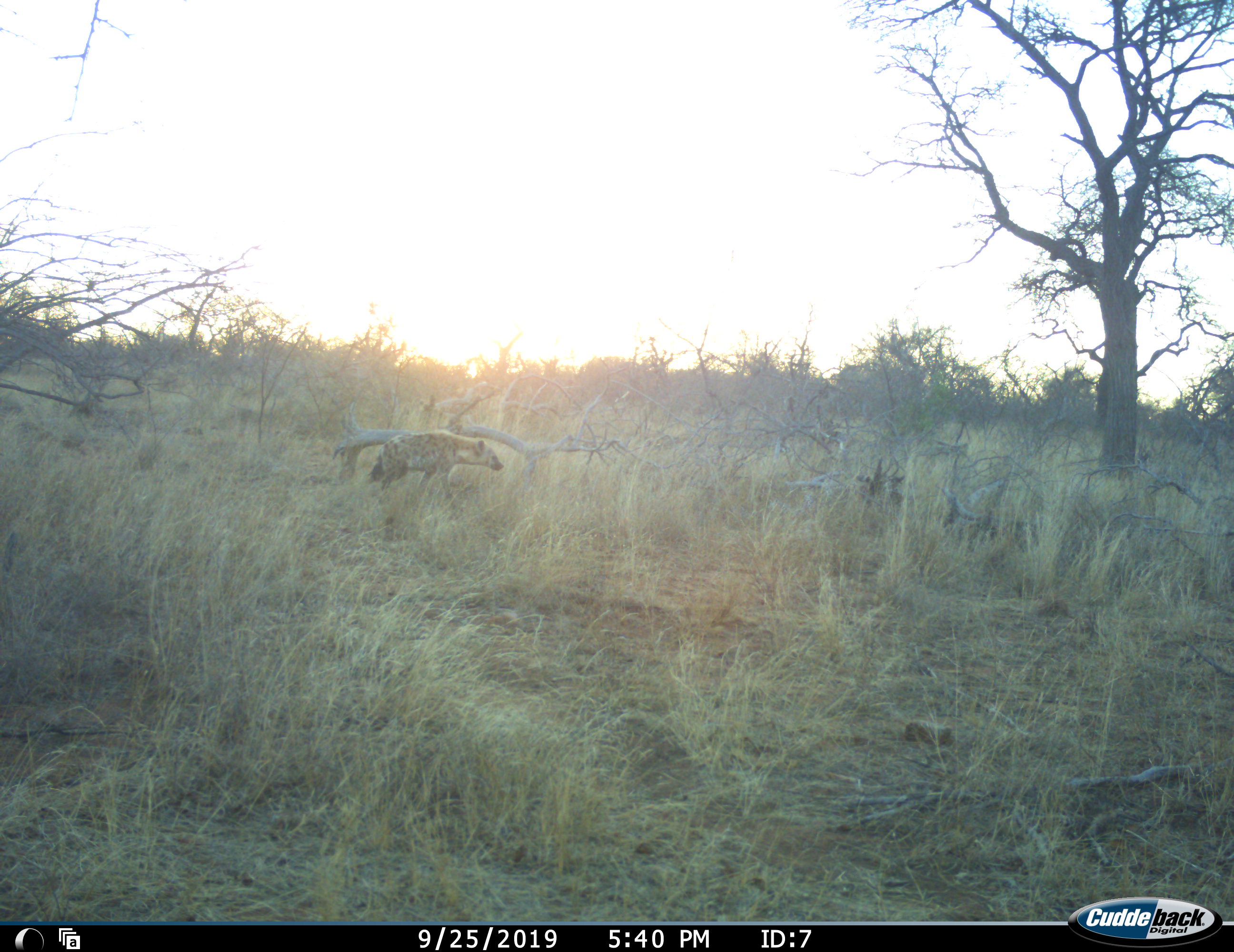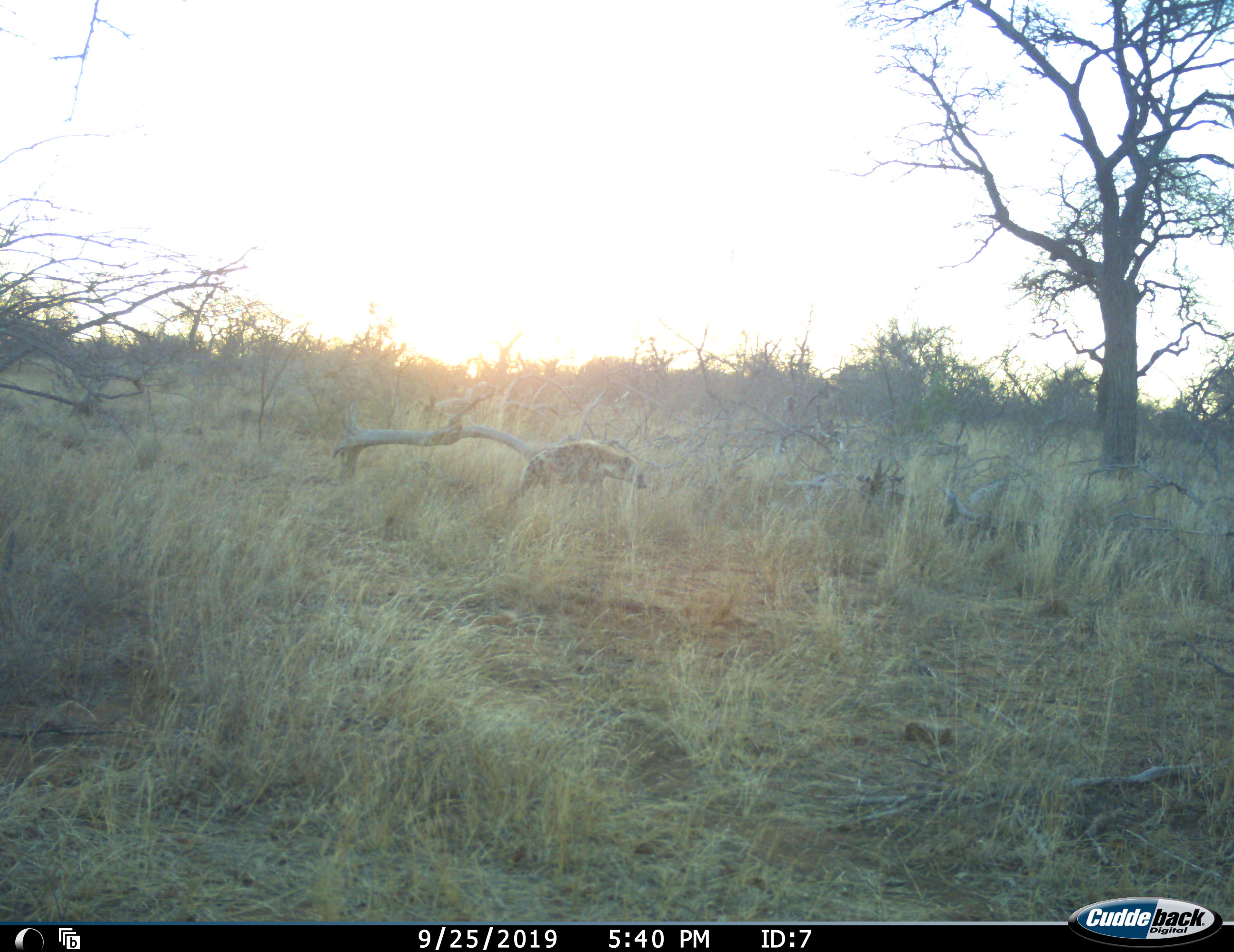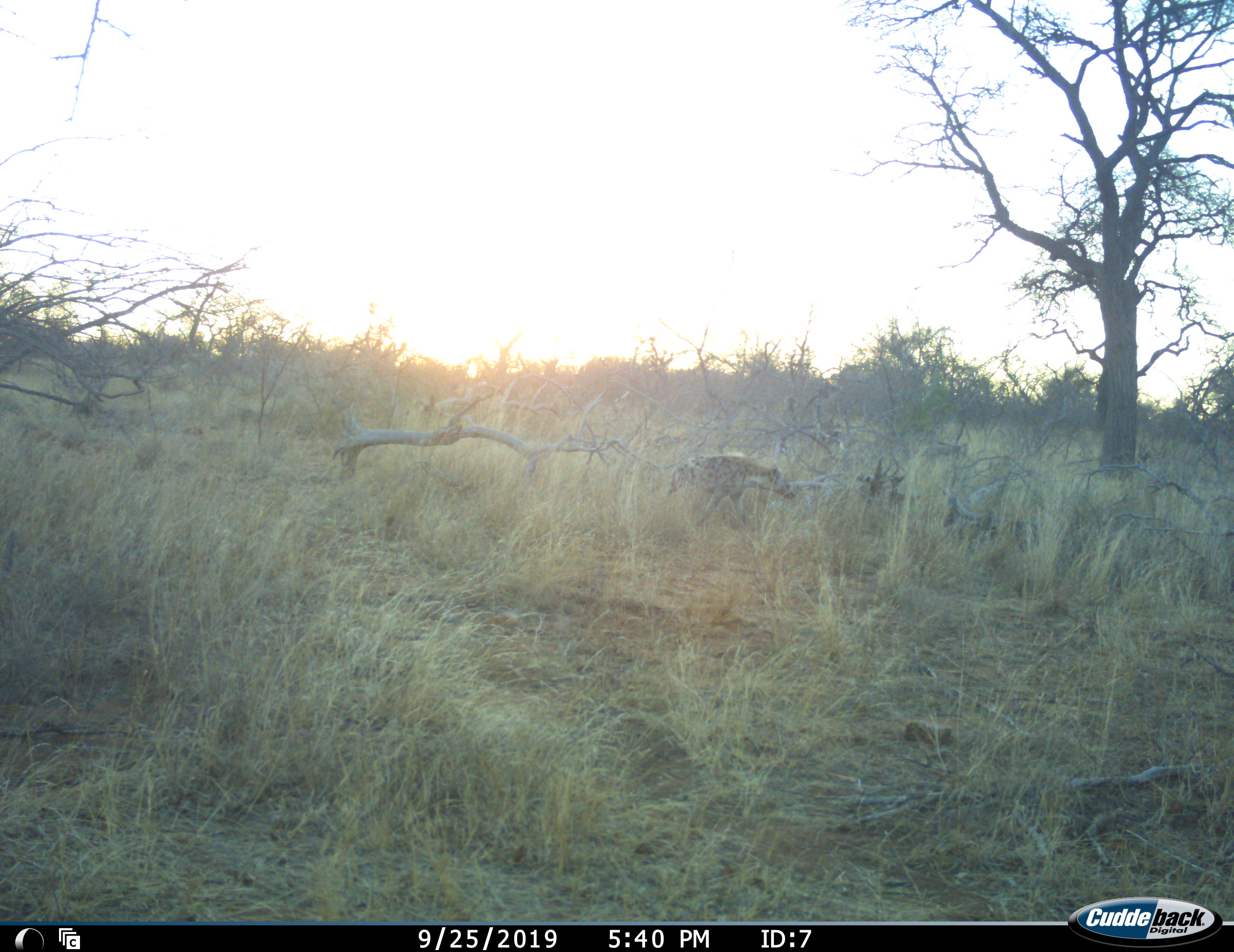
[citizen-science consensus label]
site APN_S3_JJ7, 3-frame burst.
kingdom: Animalia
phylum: Chordata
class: Mammalia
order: Carnivora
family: Hyaenidae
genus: Crocuta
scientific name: Crocuta crocuta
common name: spotted hyena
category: hyenaspotted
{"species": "hyenaspotted (spotted hyena) (Crocuta crocuta)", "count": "1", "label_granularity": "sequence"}